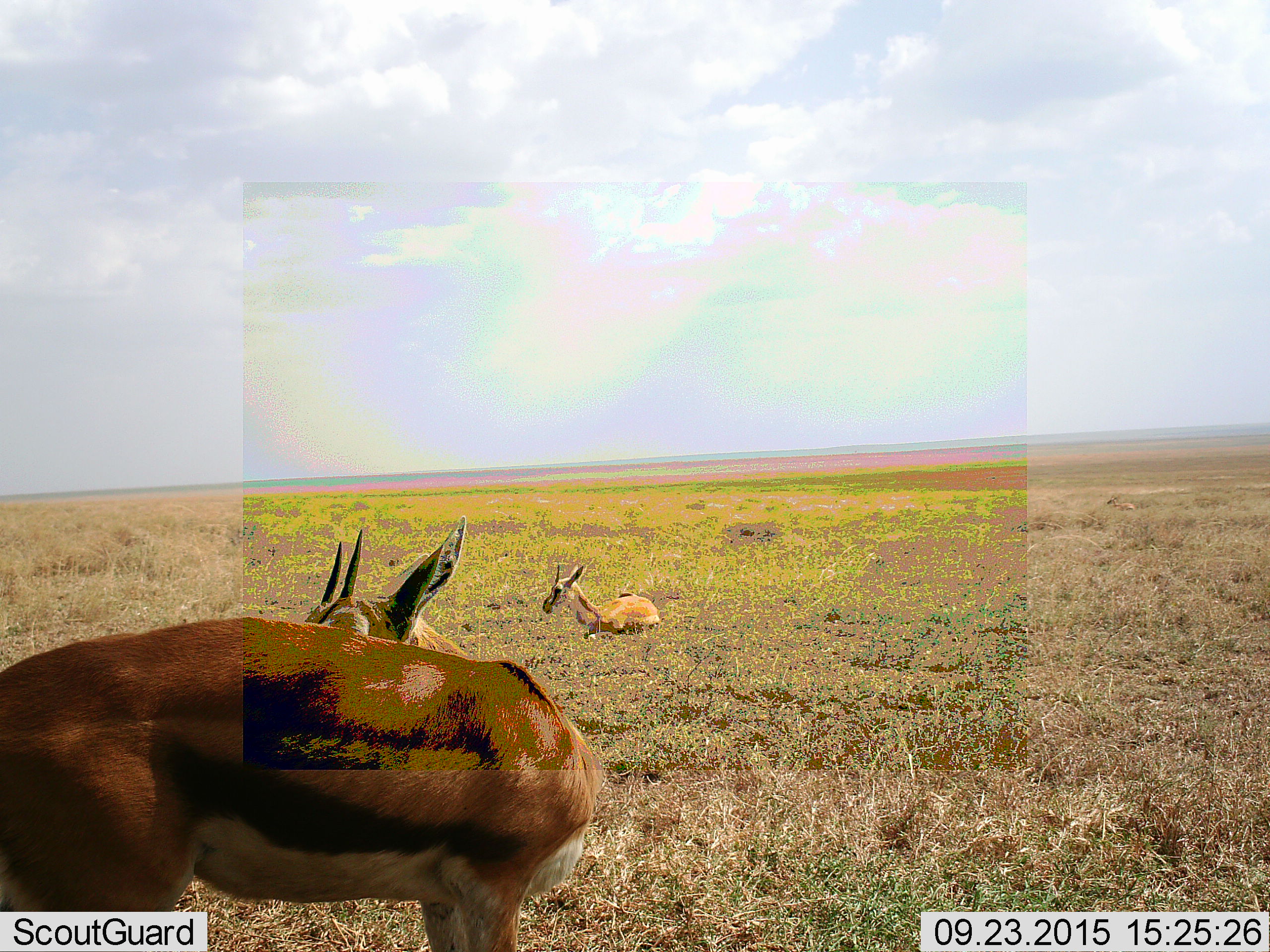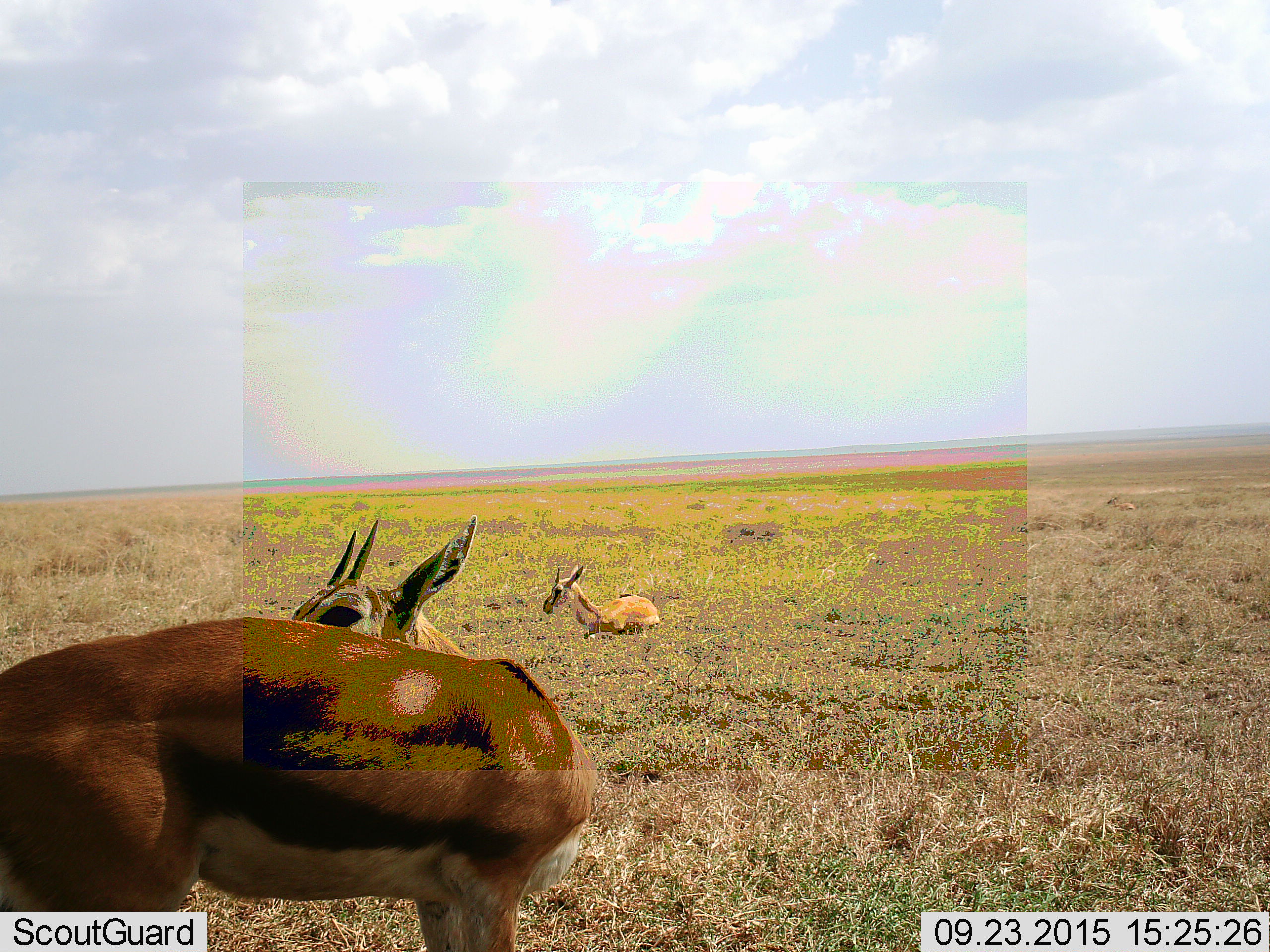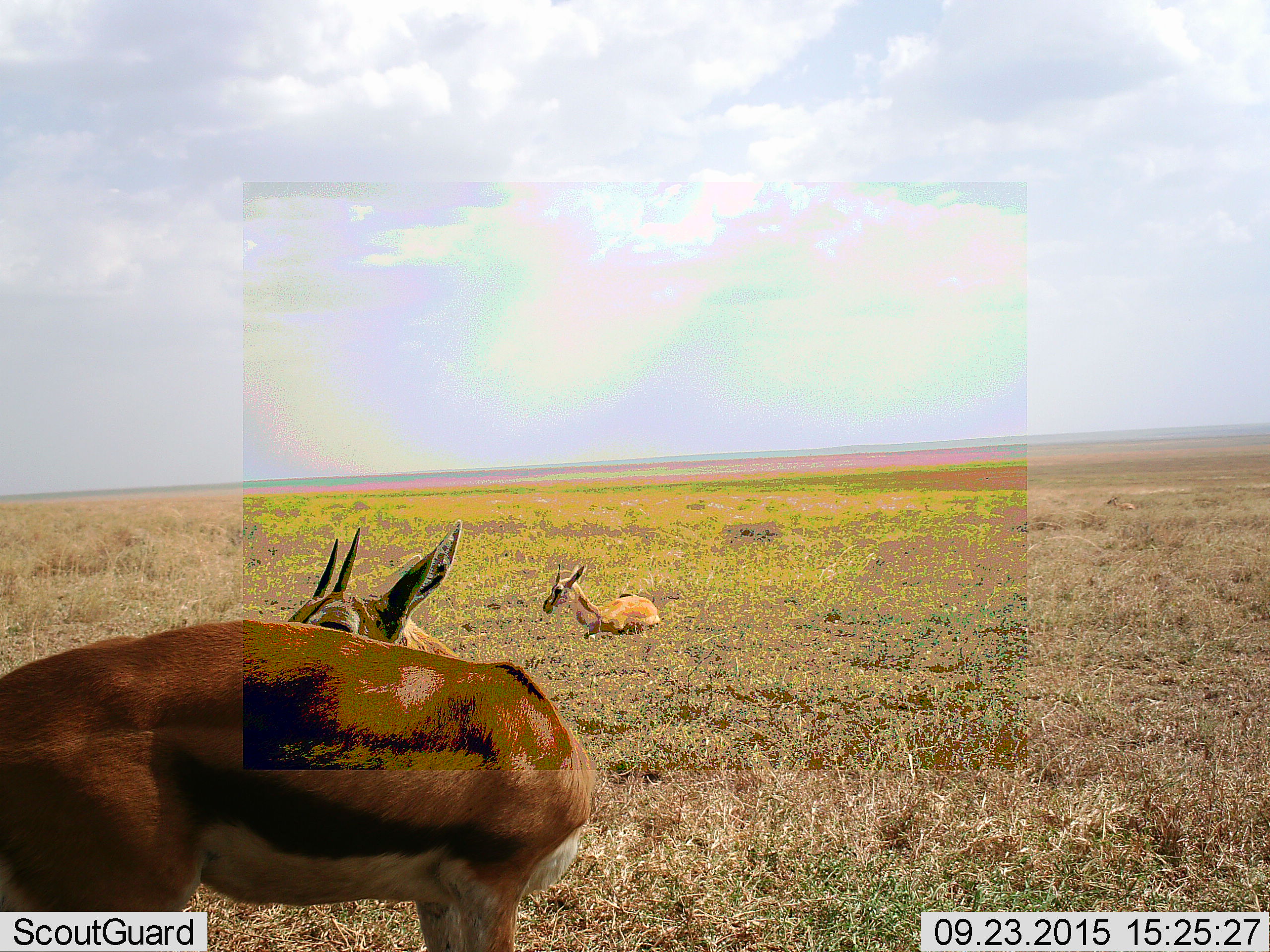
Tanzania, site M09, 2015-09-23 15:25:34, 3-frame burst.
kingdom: Animalia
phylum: Chordata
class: Mammalia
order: Artiodactyla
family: Bovidae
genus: Eudorcas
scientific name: Eudorcas thomsonii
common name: thomson's gazelle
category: gazellethomsons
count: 2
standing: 100%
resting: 75%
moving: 0%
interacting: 0%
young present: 12%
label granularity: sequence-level